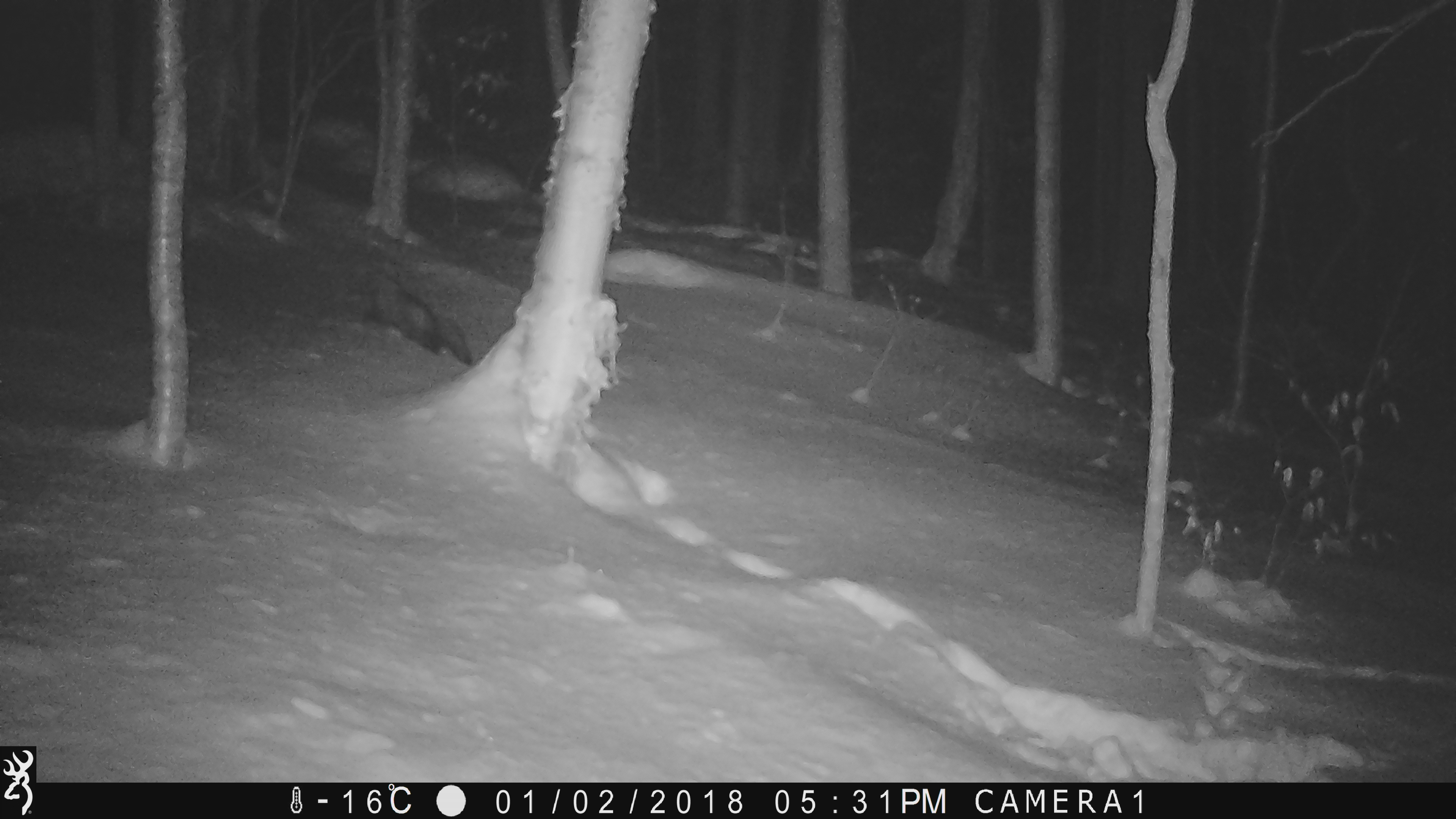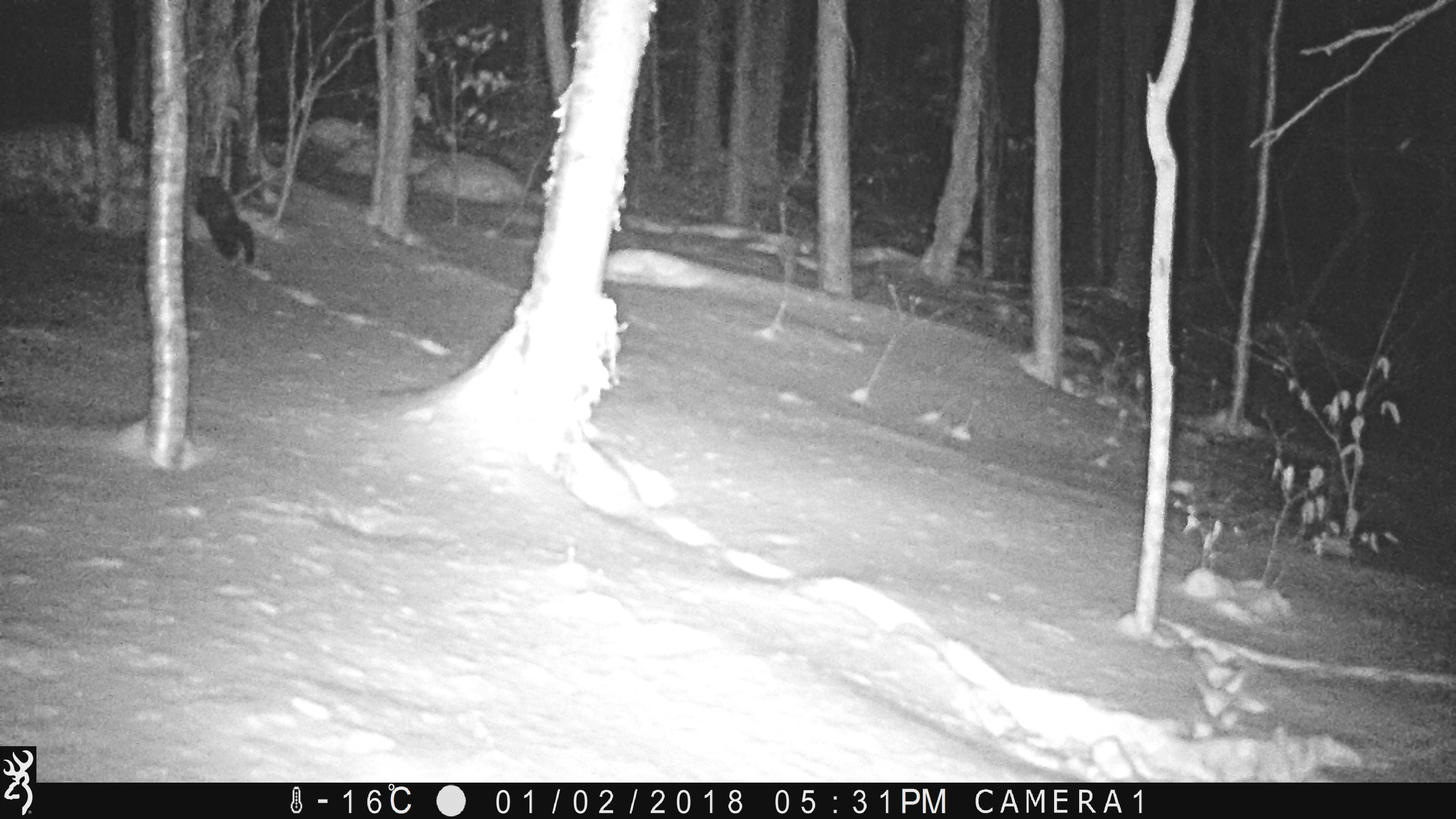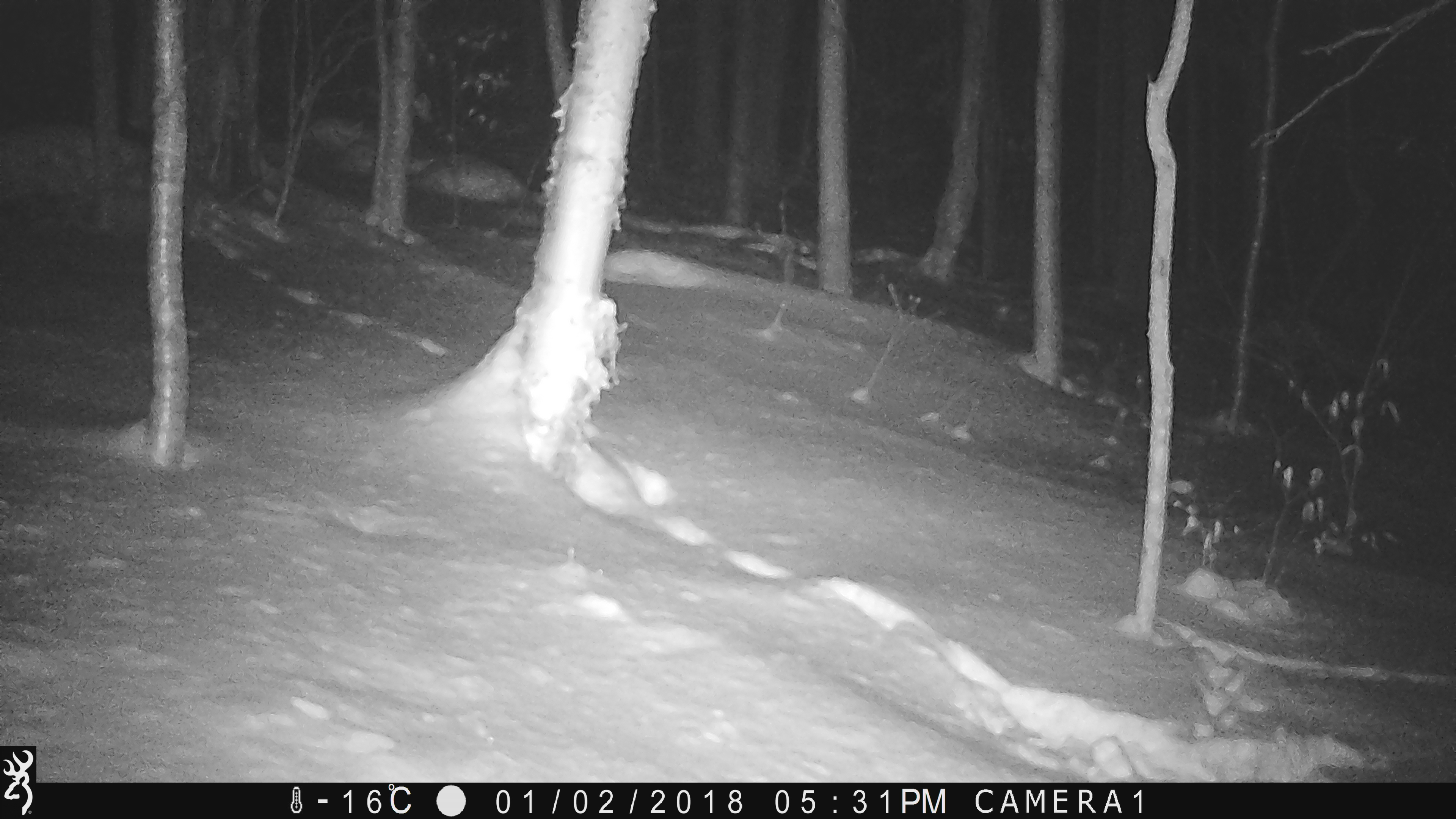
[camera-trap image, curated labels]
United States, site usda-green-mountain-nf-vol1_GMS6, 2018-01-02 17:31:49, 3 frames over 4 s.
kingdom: Animalia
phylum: Chordata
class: Mammalia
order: Carnivora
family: Mustelidae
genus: Pekania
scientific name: Pekania pennanti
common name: fisher